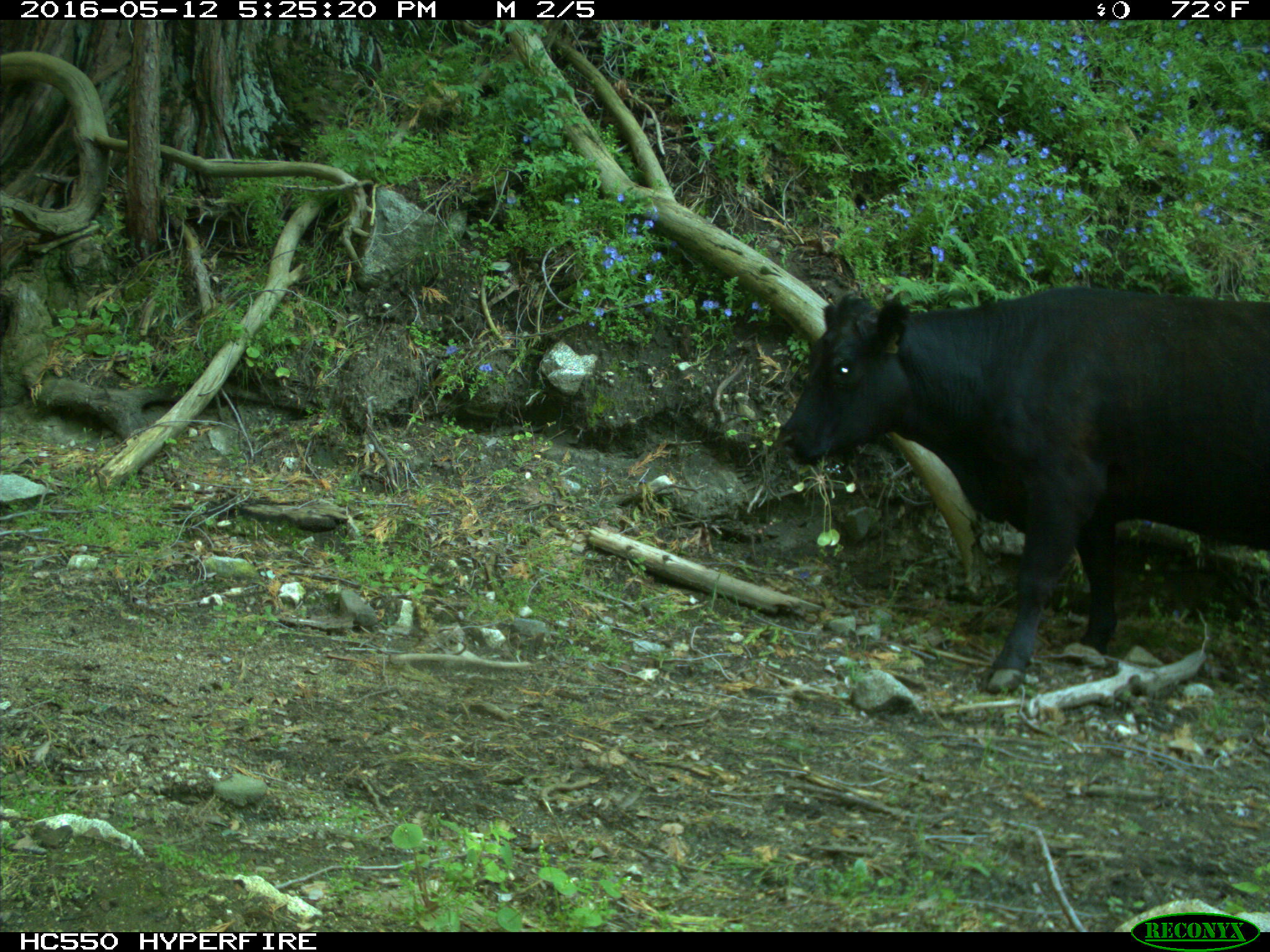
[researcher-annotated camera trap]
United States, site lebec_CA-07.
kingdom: Animalia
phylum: Chordata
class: Mammalia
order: Artiodactyla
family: Bovidae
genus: Bos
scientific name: Bos taurus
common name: domestic cow